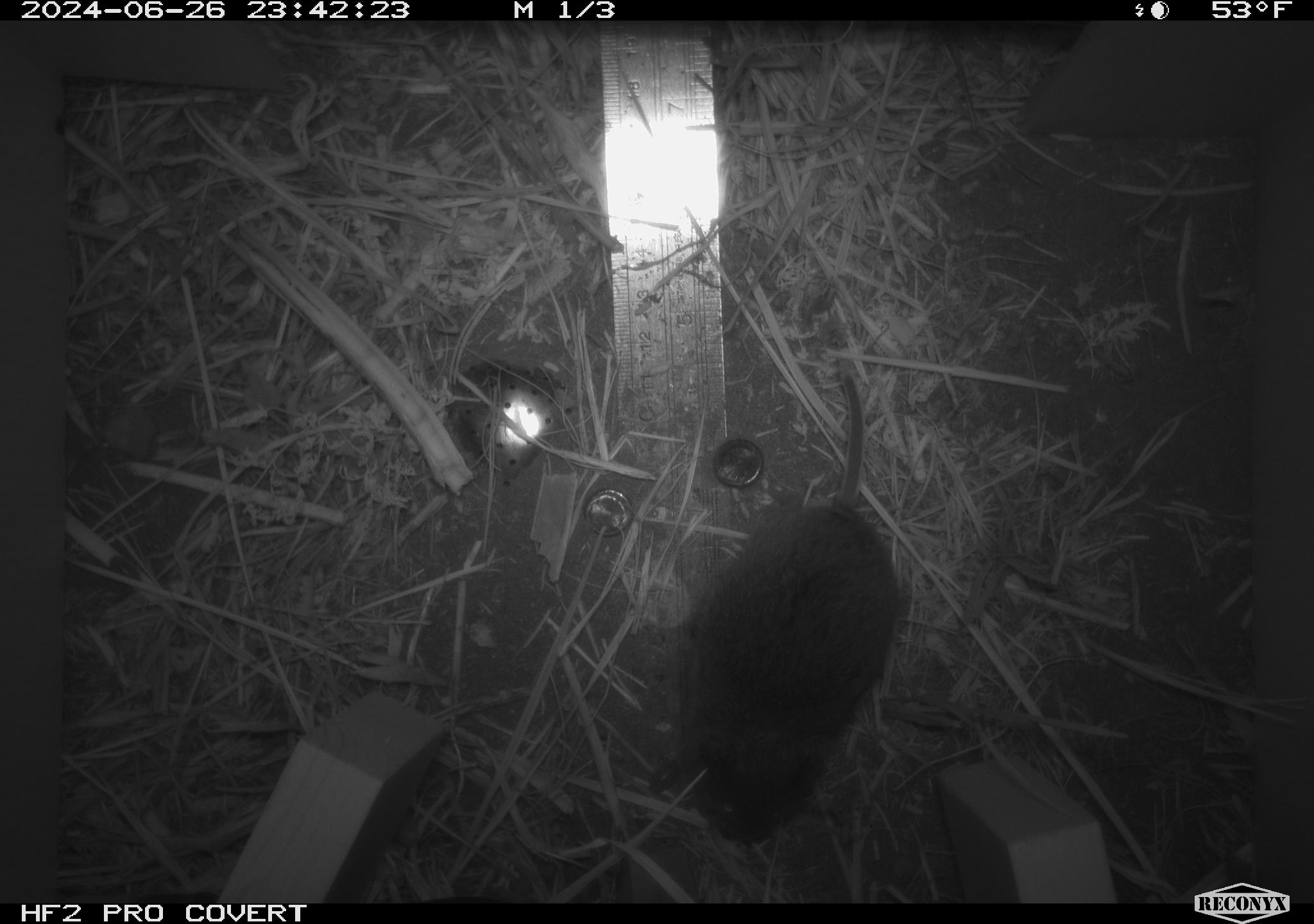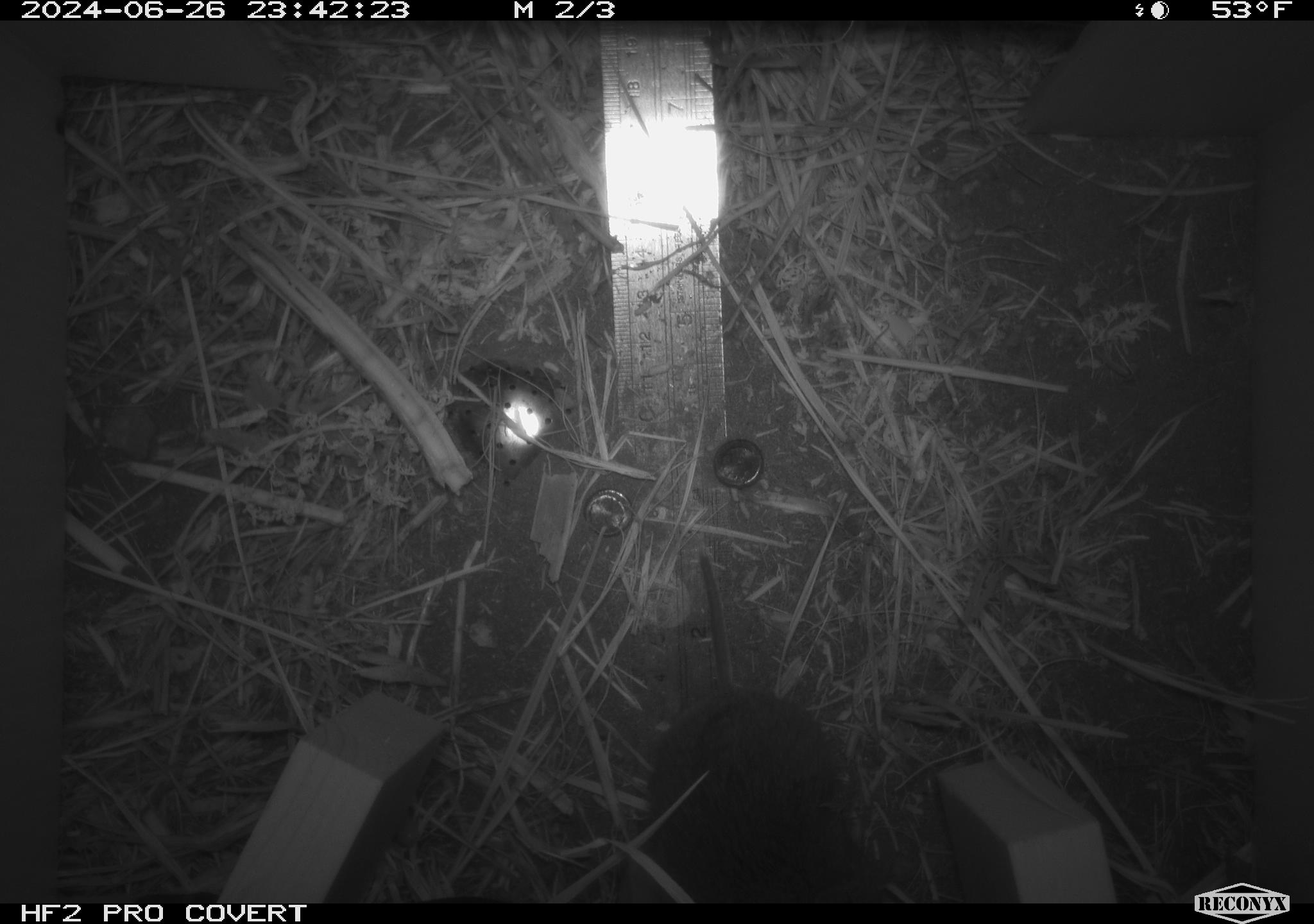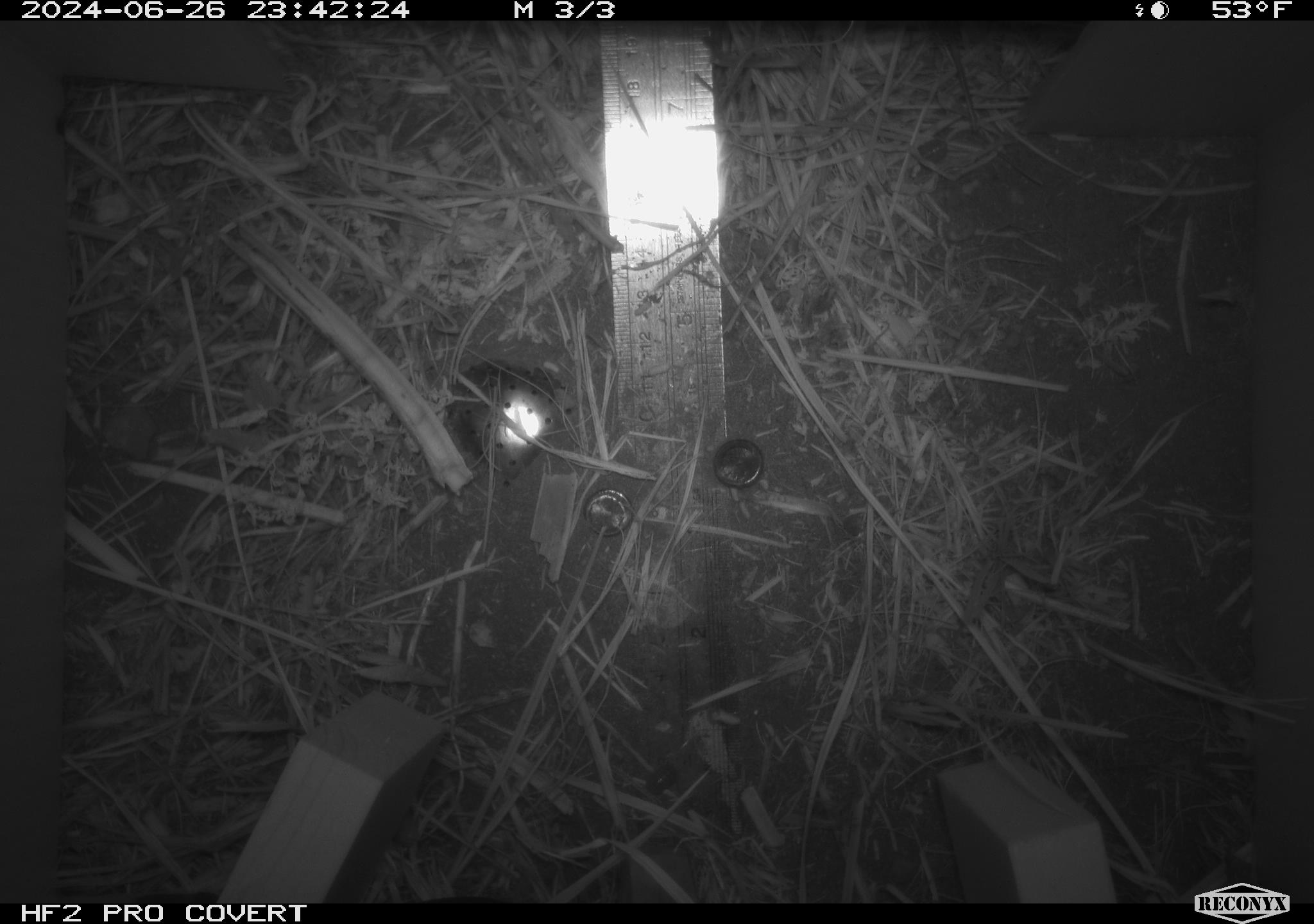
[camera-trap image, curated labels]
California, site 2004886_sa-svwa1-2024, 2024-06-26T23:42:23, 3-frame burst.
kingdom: Animalia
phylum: Chordata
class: Mammalia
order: Rodentia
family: Cricetidae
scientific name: Arvicolinae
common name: voles, lemmings, and muskrats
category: arvicolinae subfamily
Arvicolinae subfamily (voles, lemmings, and muskrats) (Arvicolinae).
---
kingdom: Animalia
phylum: Arthropoda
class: Malacostraca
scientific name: Malacostraca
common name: amphipods, crabs, isopods, krill, lobsters and shrimps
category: malacostracan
Malacostracan (amphipods, crabs, isopods, krill, lobsters and shrimps) (Malacostraca).